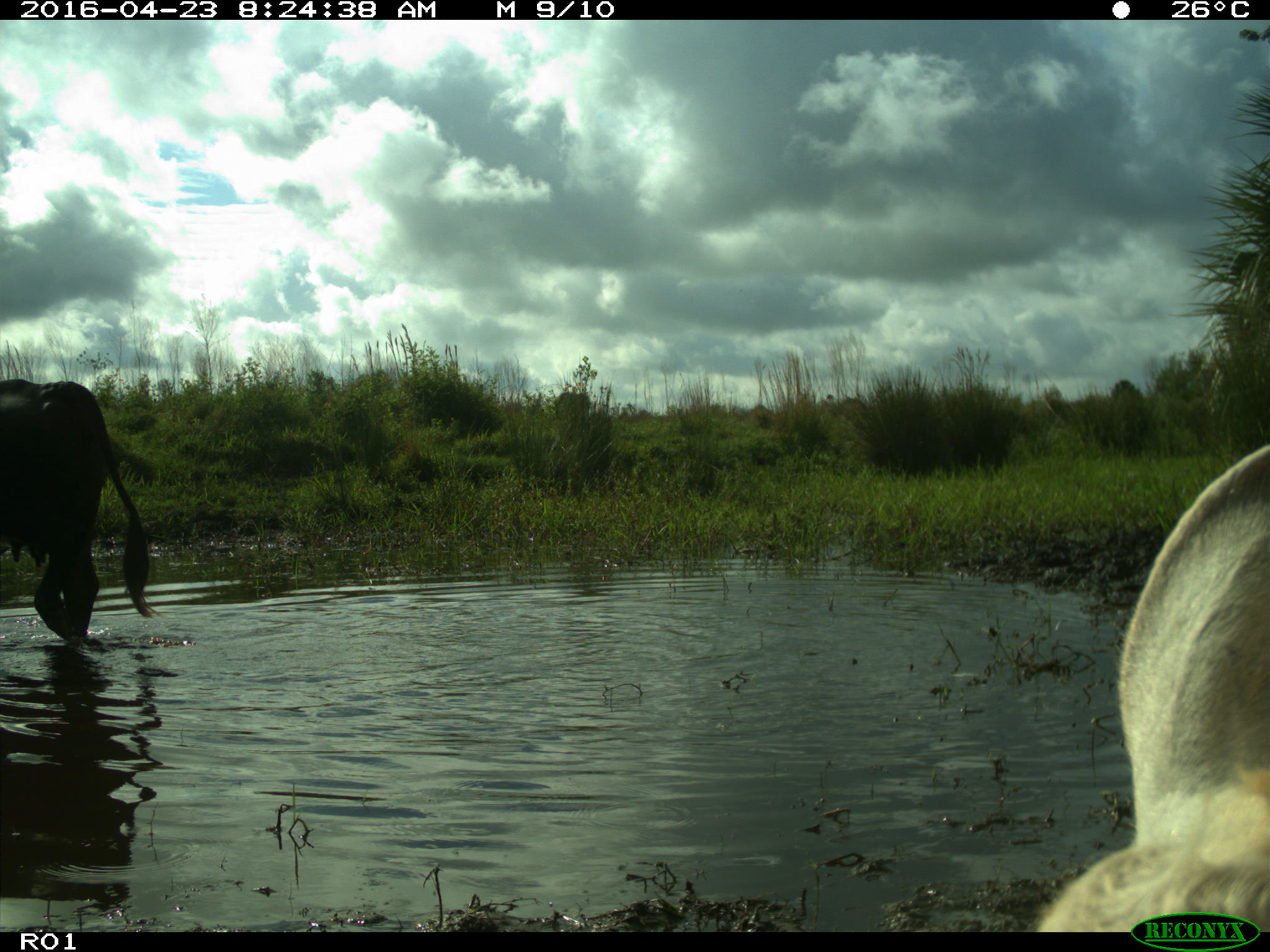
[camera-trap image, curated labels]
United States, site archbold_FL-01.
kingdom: Animalia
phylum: Chordata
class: Mammalia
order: Artiodactyla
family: Bovidae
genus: Bos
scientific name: Bos taurus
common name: domestic cow